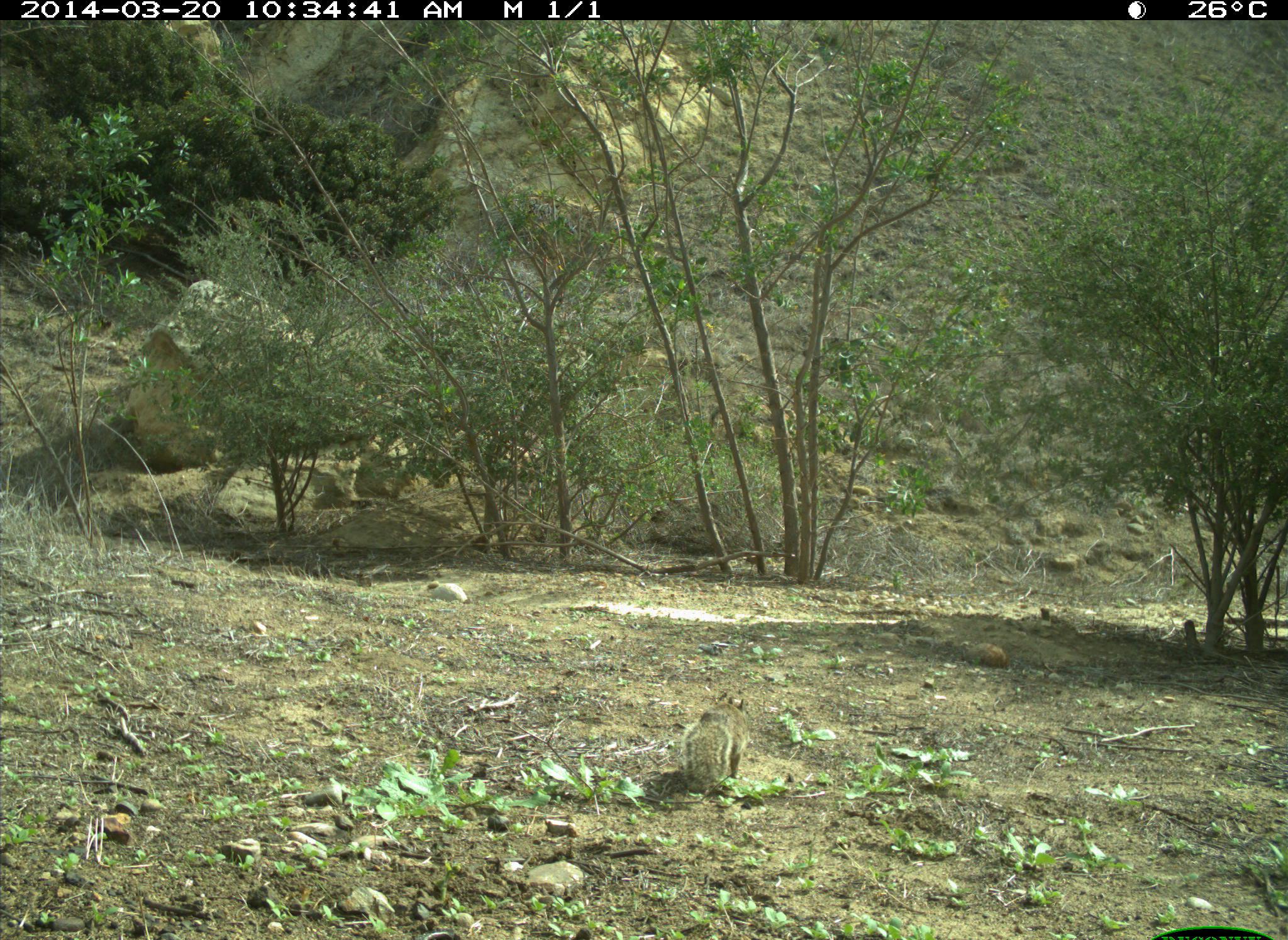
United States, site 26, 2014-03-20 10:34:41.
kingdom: Animalia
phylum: Chordata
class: Mammalia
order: Rodentia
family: Sciuridae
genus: Sciurus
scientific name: Sciurus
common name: squirrel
Squirrel (Sciurus).